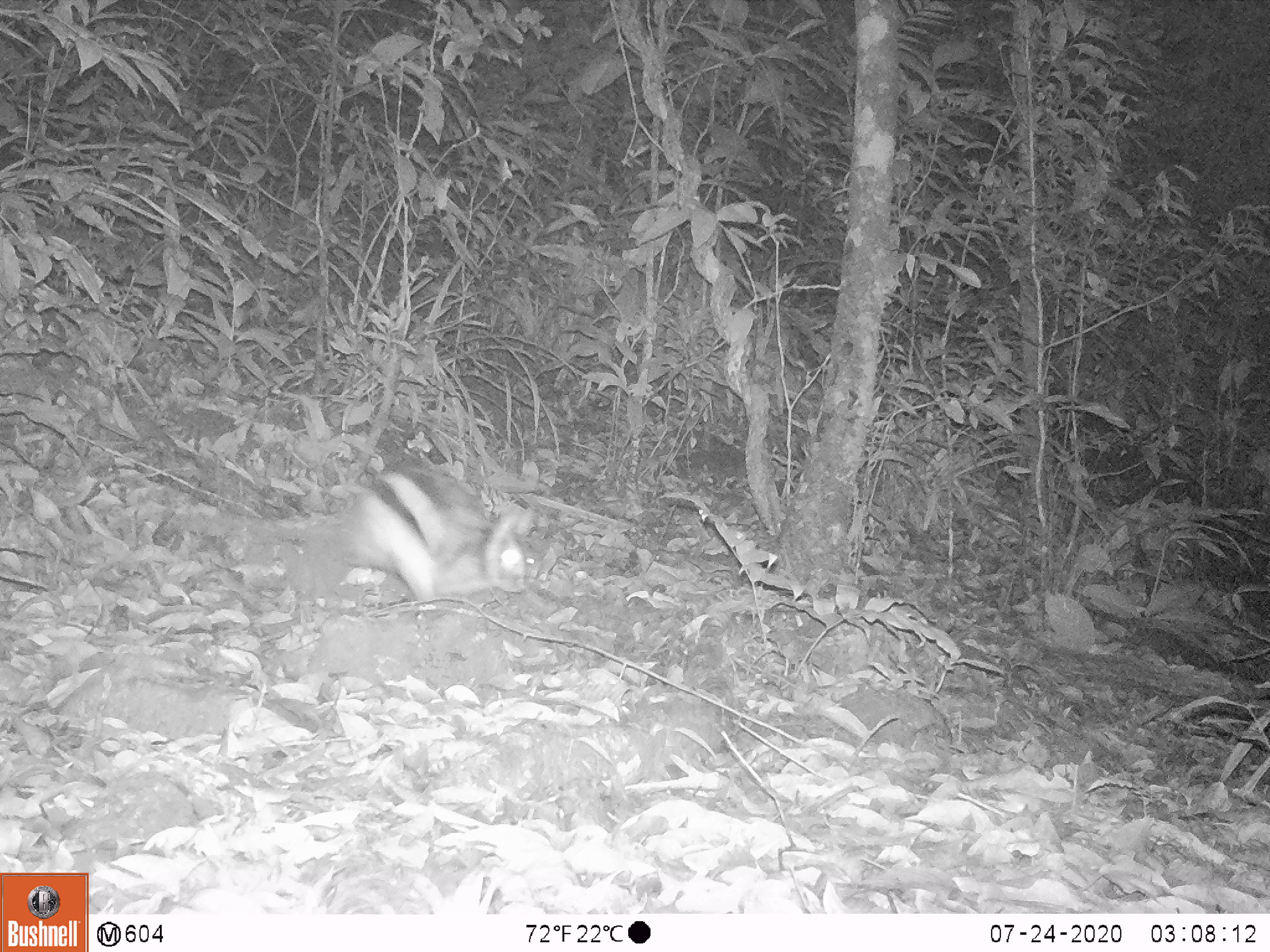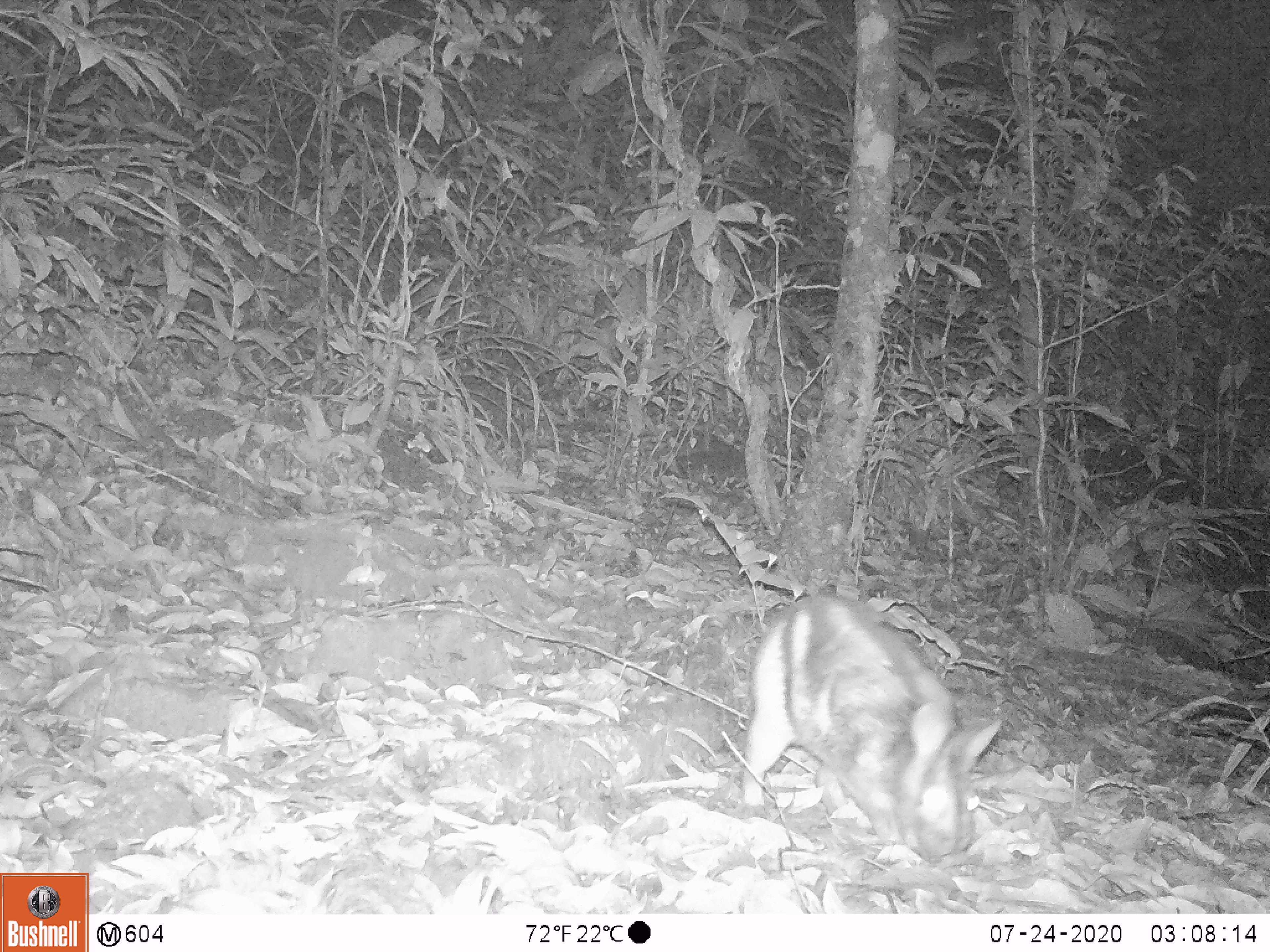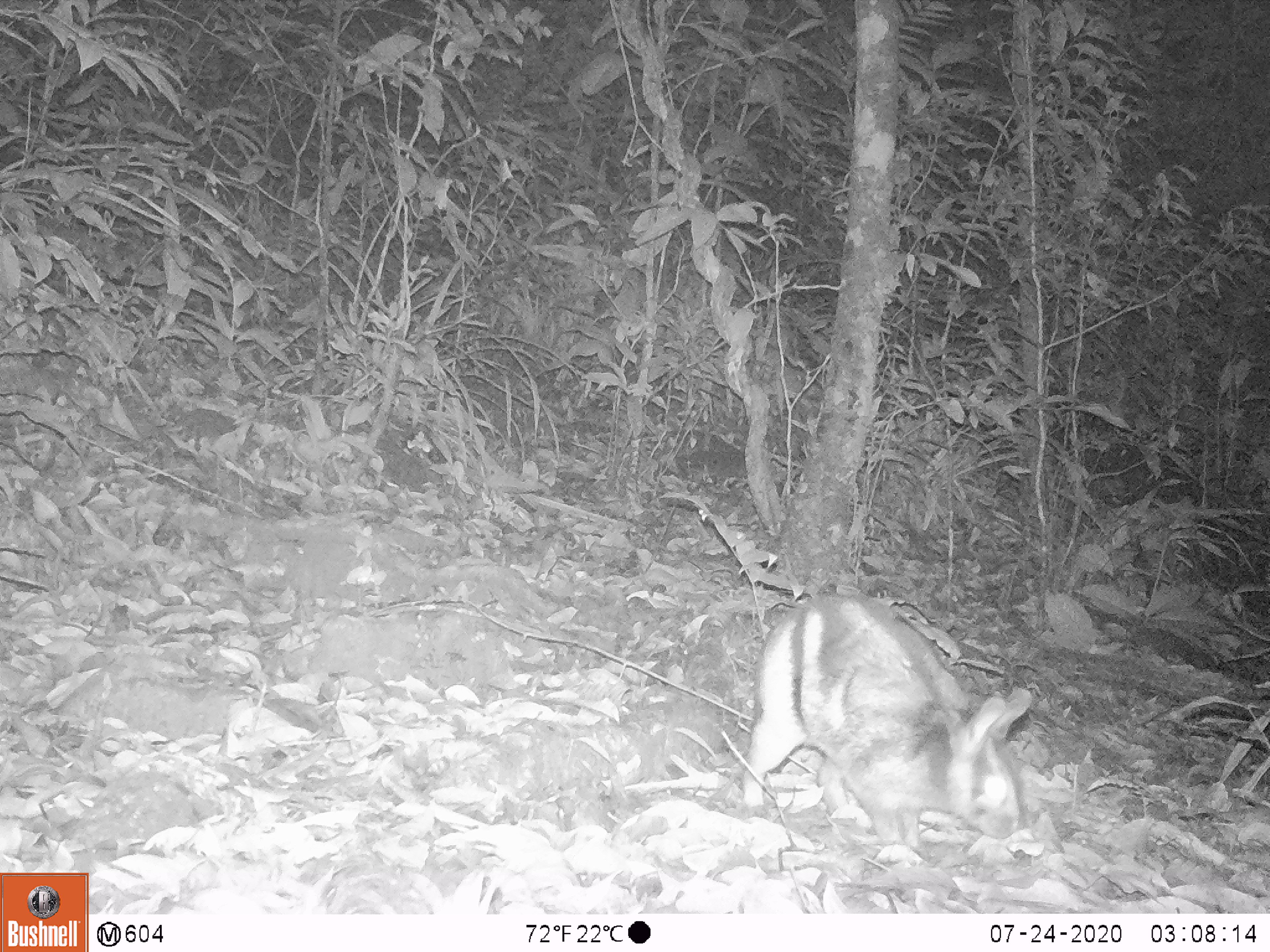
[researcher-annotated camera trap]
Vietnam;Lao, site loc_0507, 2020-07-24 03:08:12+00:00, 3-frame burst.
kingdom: Animalia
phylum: Chordata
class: Mammalia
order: Lagomorpha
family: Leporidae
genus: Nesolagus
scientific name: Nesolagus timminsi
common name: annamite striped rabbit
Annamite striped rabbit (Nesolagus timminsi). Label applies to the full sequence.